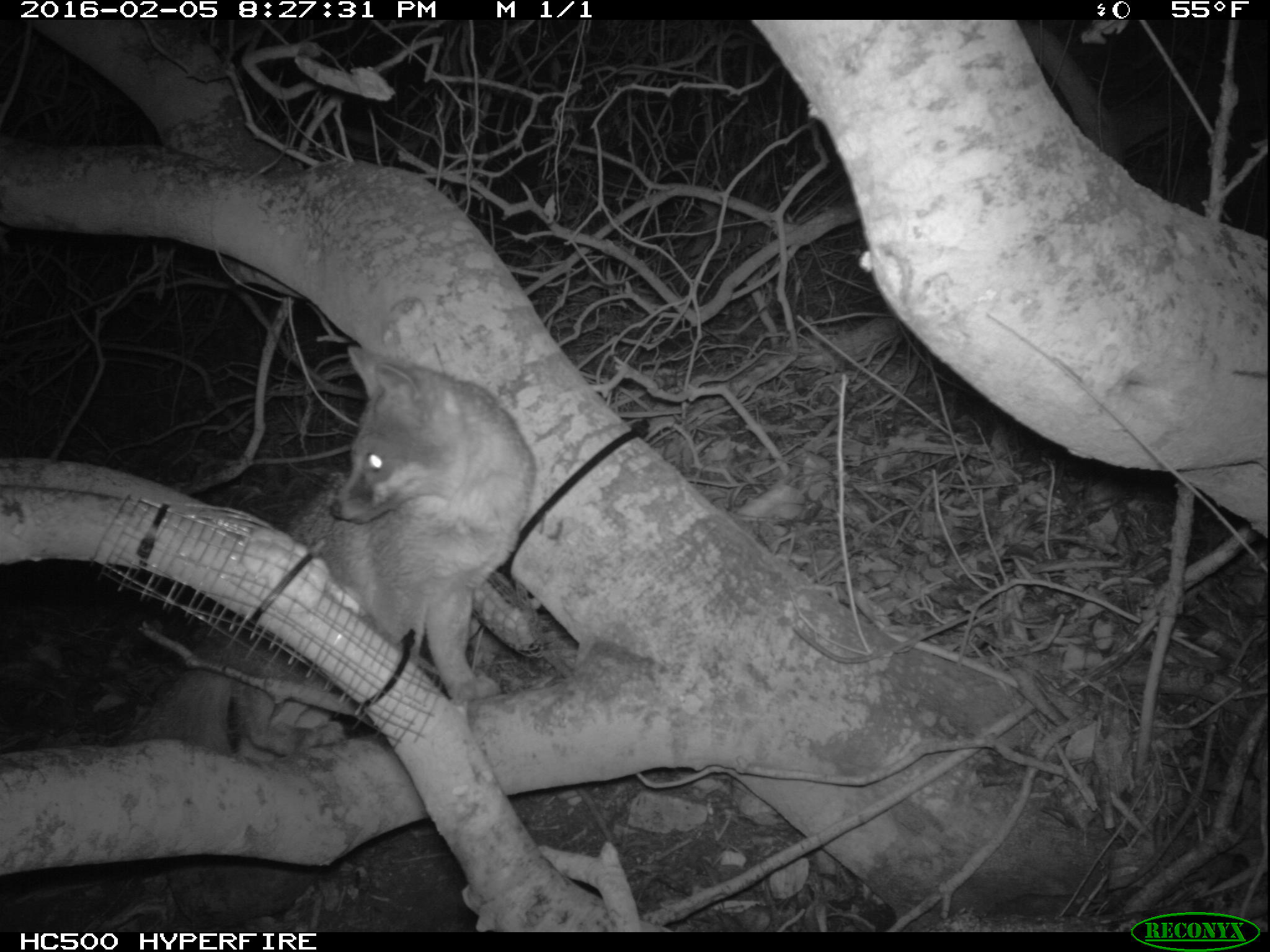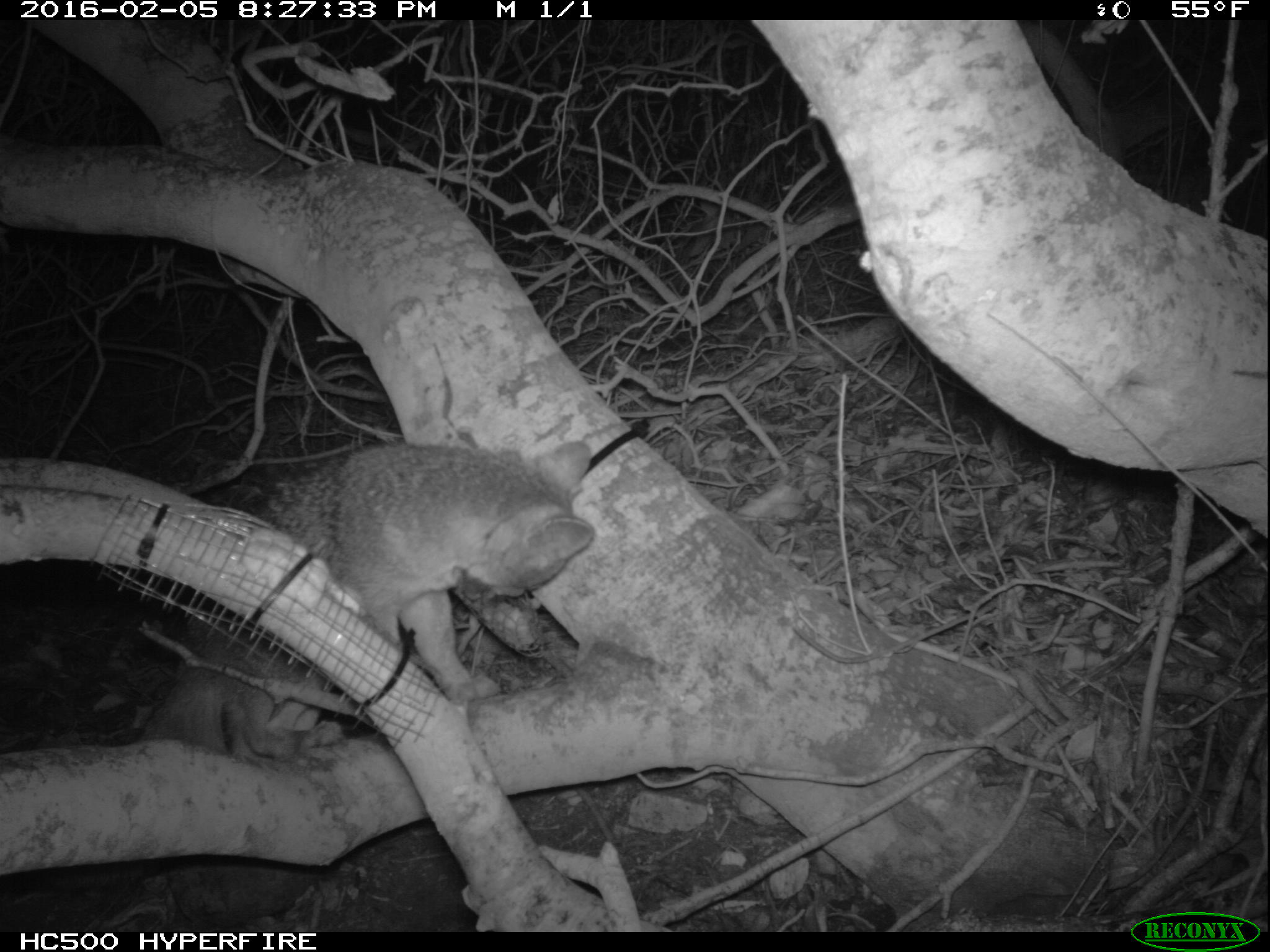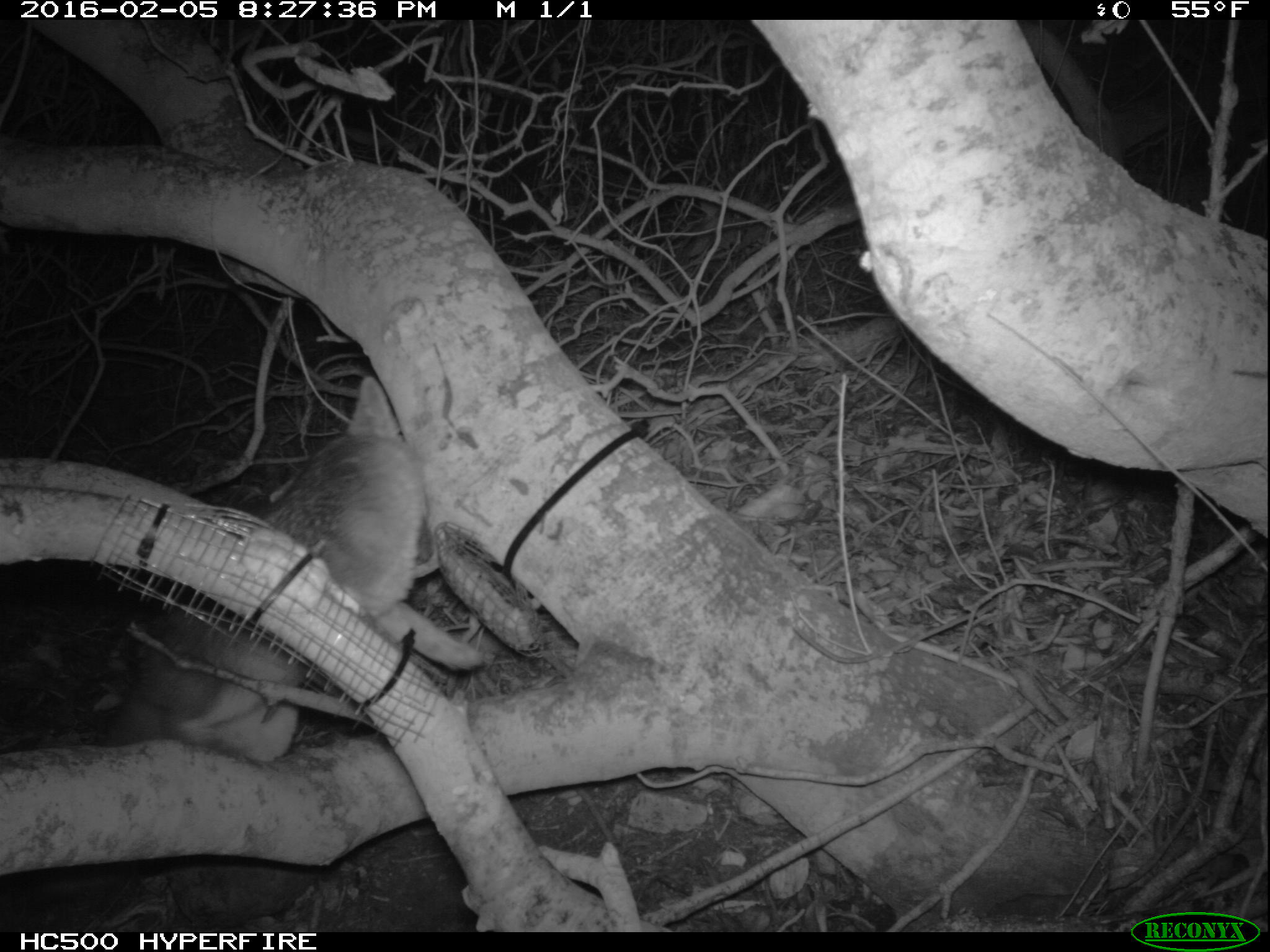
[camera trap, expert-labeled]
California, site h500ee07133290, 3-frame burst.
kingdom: Animalia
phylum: Chordata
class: Mammalia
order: Carnivora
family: Canidae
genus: Urocyon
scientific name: Urocyon littoralis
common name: island fox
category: fox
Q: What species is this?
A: Fox (island fox) (Urocyon littoralis).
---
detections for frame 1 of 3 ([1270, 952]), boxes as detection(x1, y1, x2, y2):
fox: detection(123, 346, 537, 764)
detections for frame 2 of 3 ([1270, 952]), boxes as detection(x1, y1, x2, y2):
fox: detection(133, 444, 596, 765)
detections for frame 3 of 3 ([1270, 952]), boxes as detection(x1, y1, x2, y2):
fox: detection(105, 375, 480, 761)